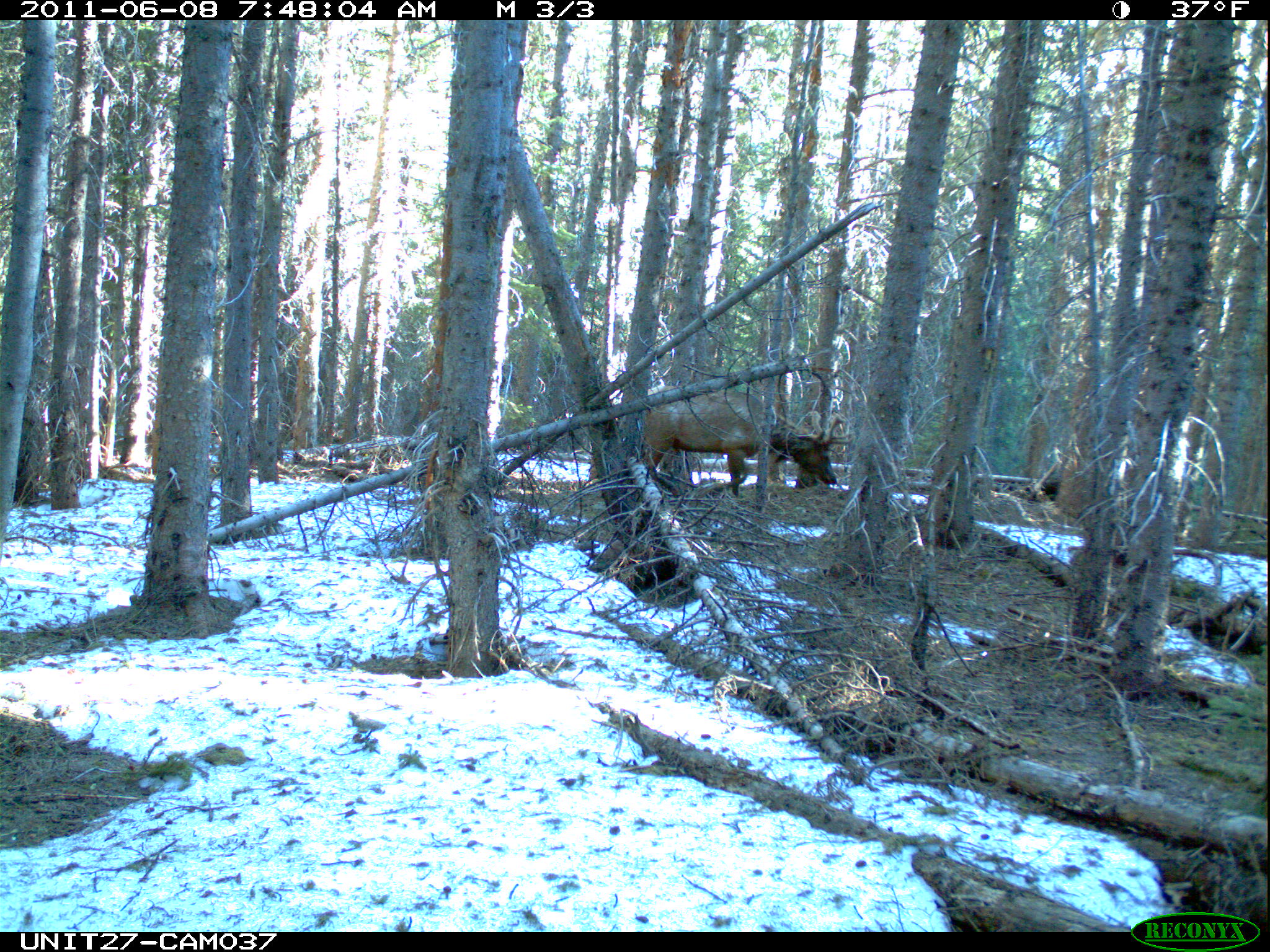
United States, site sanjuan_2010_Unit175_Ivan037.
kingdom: Animalia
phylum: Chordata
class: Mammalia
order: Artiodactyla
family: Cervidae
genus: Cervus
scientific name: Cervus elaphus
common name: red deer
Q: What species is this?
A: Cervus elaphus (red deer).